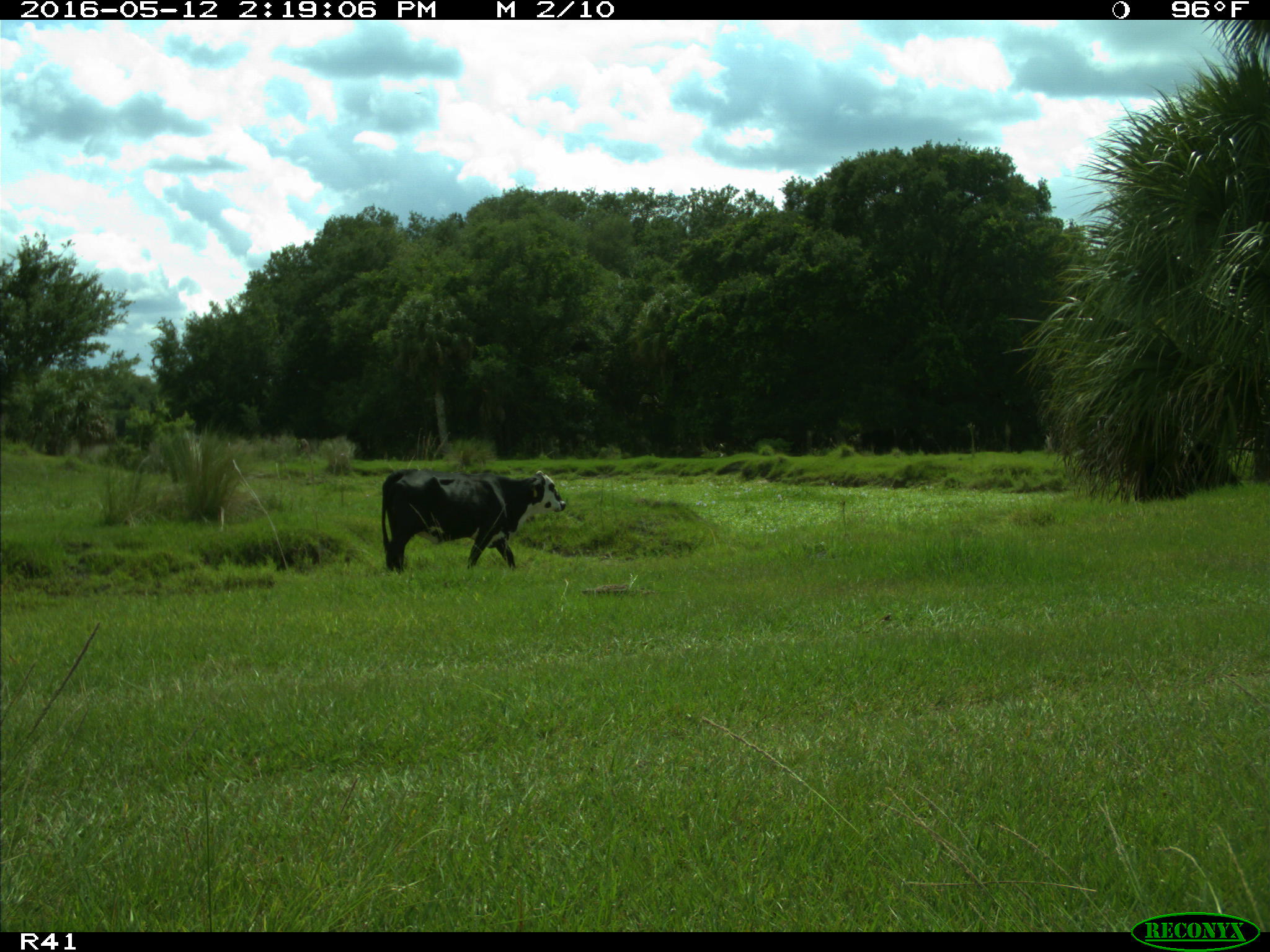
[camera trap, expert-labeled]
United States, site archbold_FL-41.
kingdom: Animalia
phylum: Chordata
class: Mammalia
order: Artiodactyla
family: Bovidae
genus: Bos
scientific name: Bos taurus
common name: domestic cow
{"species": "Bos taurus (domestic cow)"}